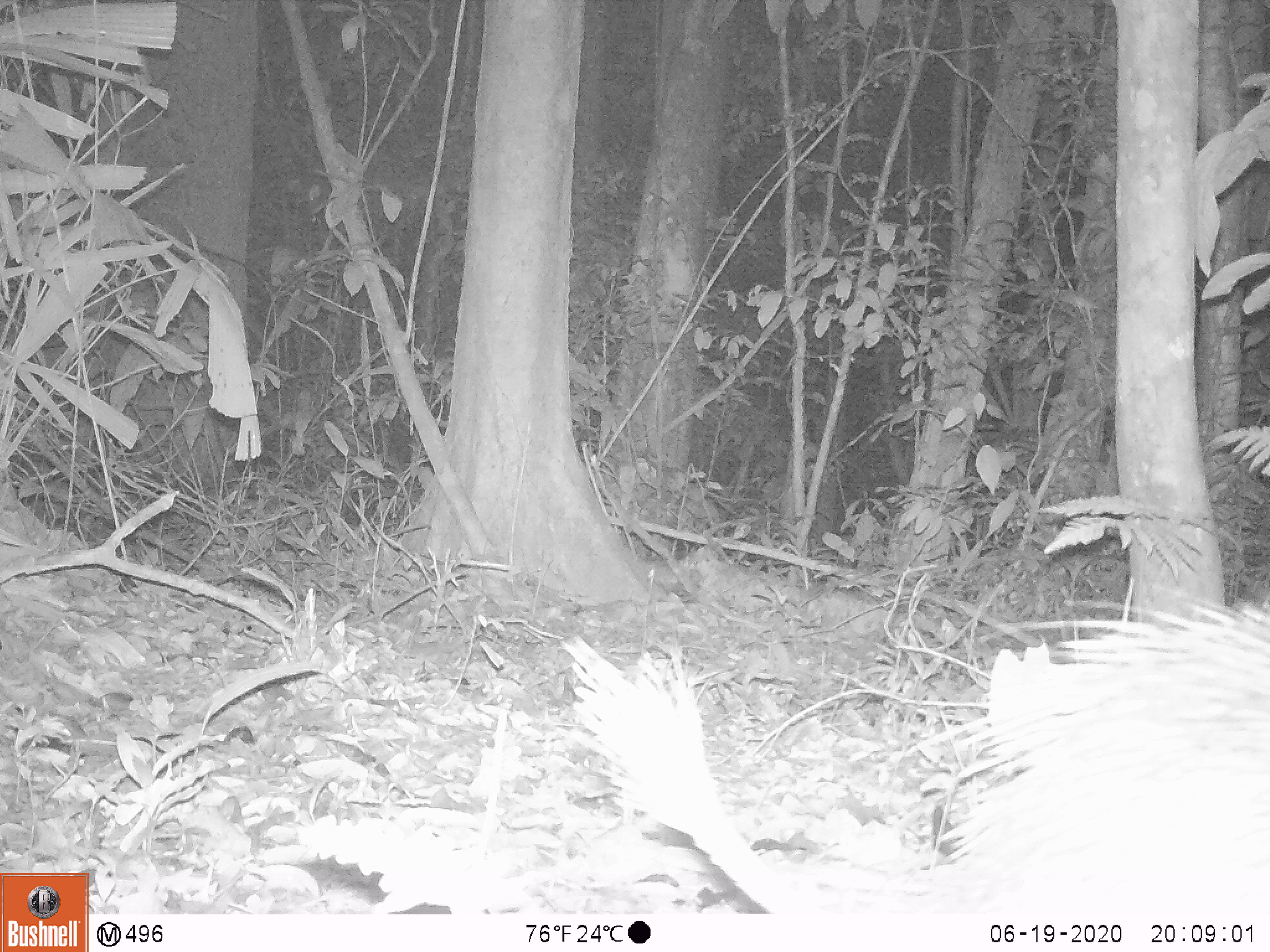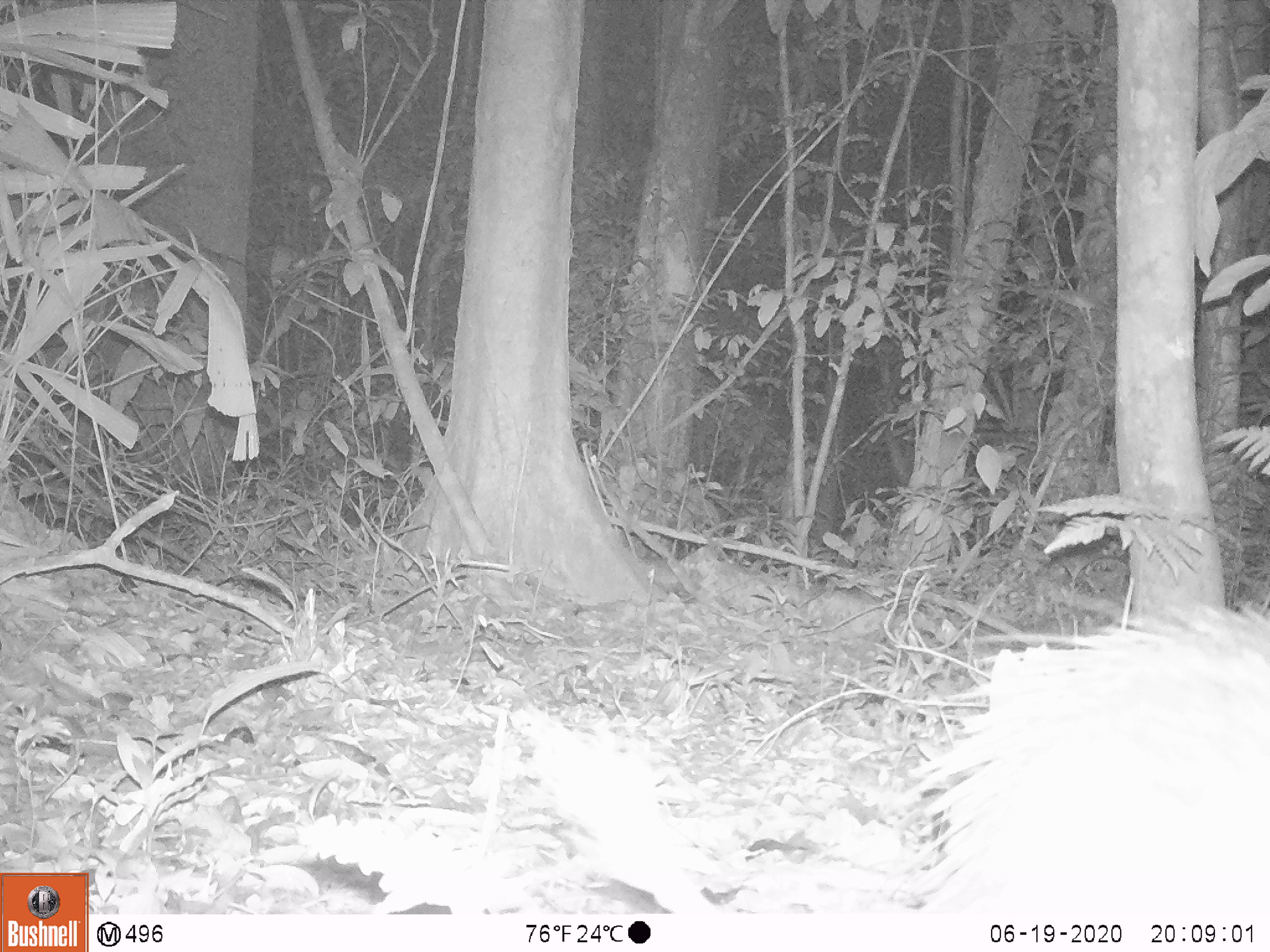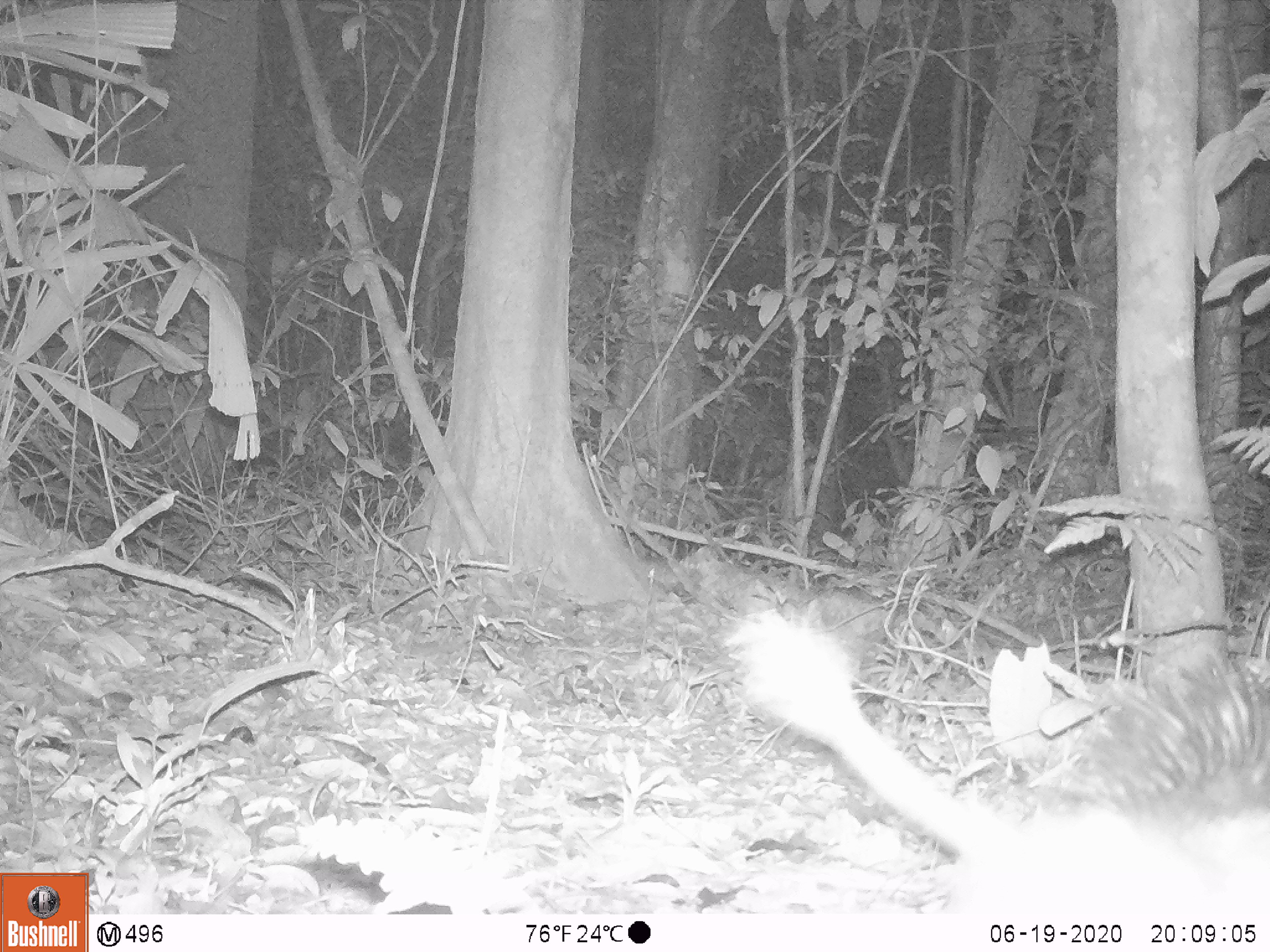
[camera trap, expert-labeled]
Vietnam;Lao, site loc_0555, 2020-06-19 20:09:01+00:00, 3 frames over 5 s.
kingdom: Animalia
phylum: Chordata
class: Mammalia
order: Rodentia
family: Hystricidae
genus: Atherurus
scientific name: Atherurus macrourus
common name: asiatic brush-tailed porcupine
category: asiatic brush tailed porcupine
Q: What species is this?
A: Asiatic brush tailed porcupine (asiatic brush-tailed porcupine) (Atherurus macrourus).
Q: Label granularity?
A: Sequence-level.